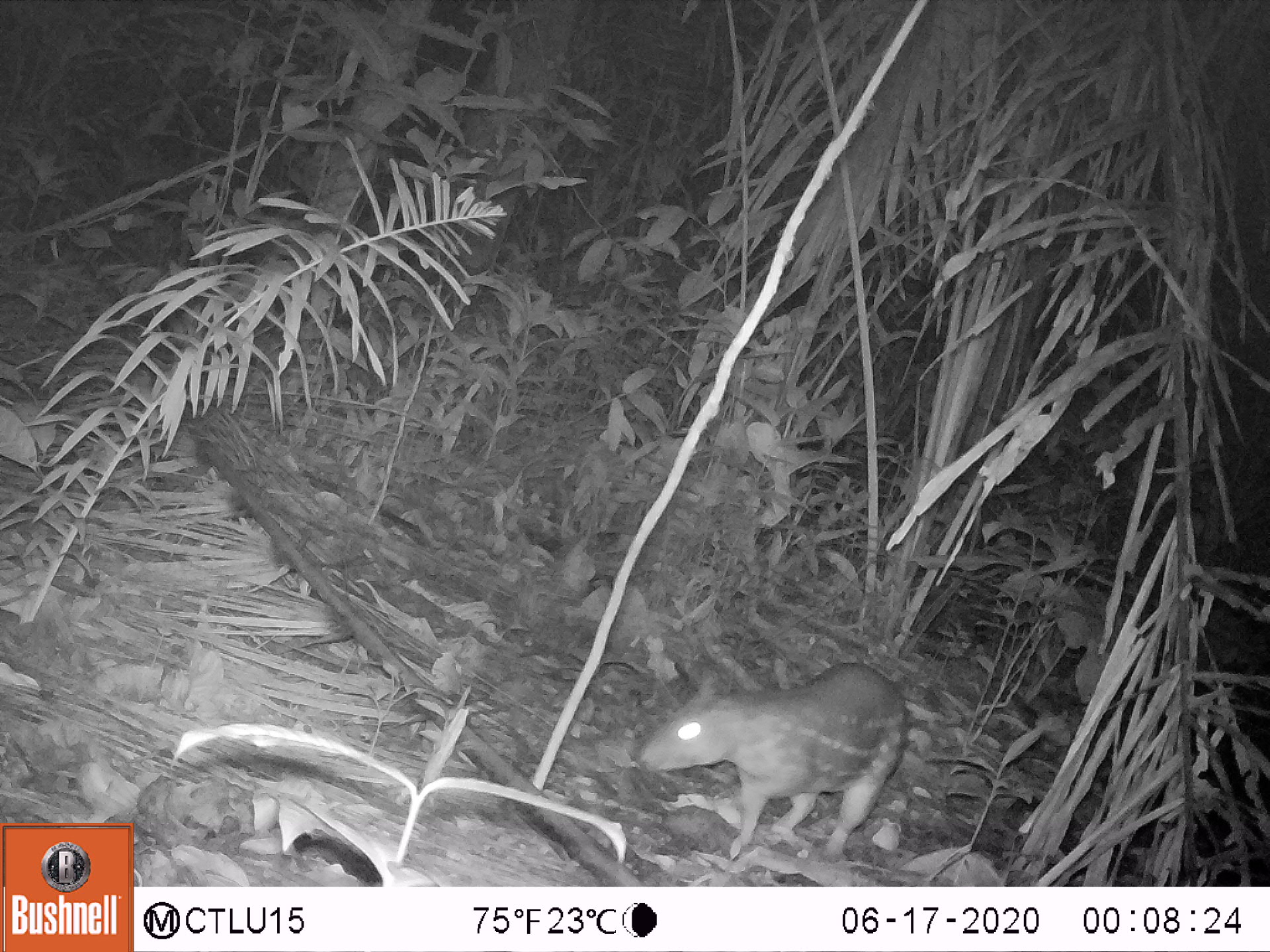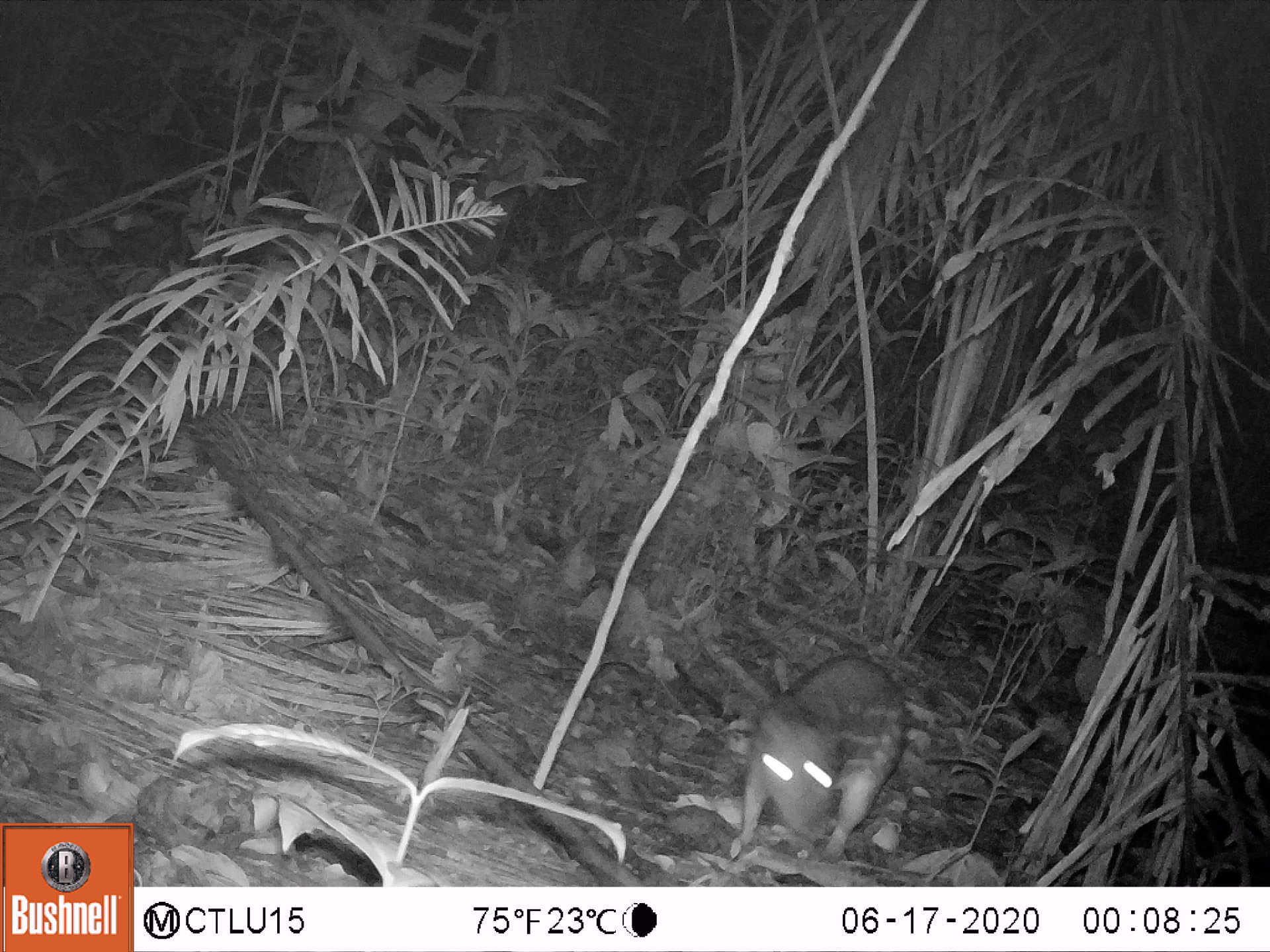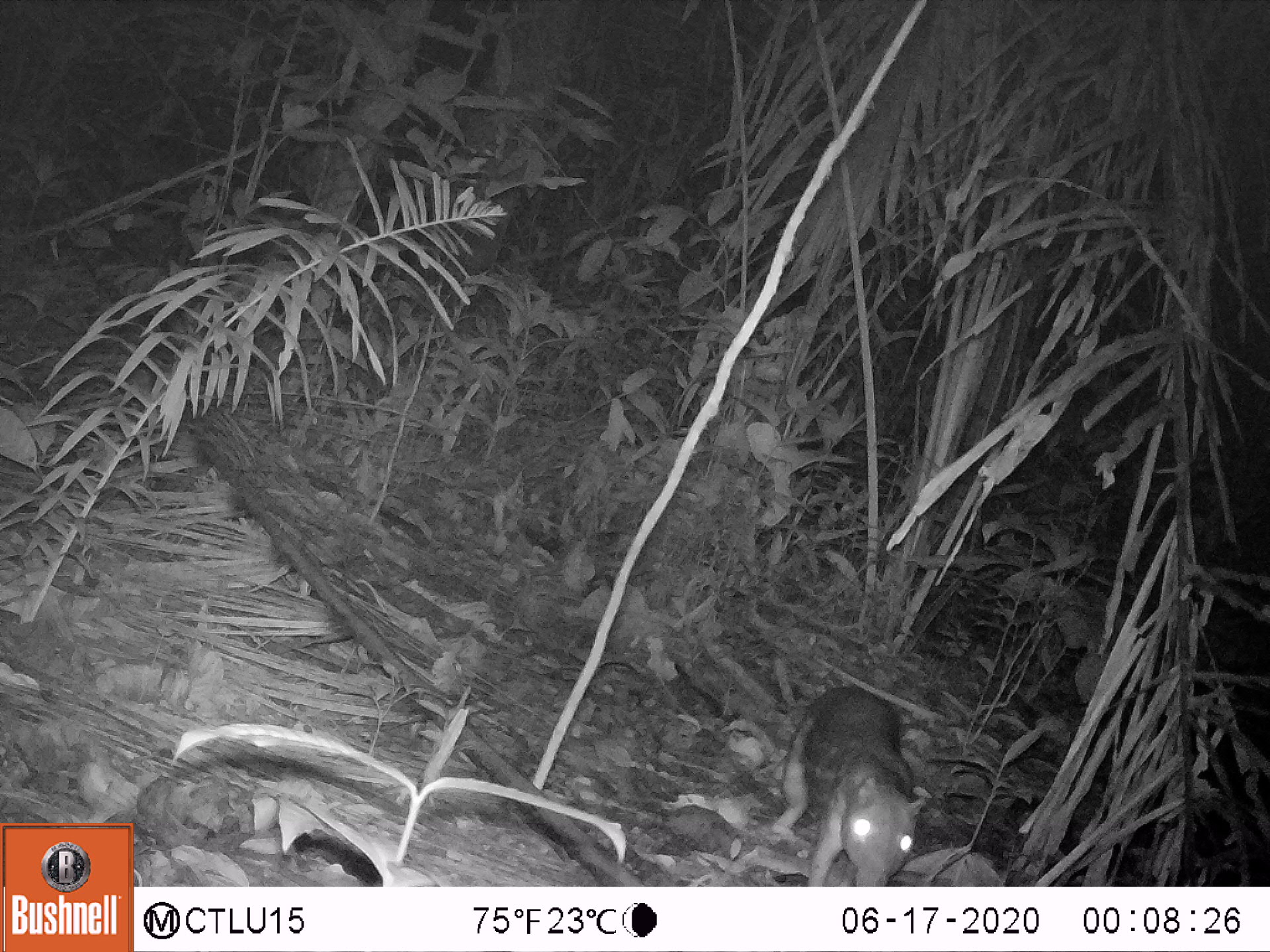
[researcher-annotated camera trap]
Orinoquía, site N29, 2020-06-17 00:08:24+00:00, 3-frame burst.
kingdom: Animalia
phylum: Chordata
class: Mammalia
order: Rodentia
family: Cuniculidae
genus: Cuniculus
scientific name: Cuniculus paca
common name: spotted paca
Spotted paca (Cuniculus paca).